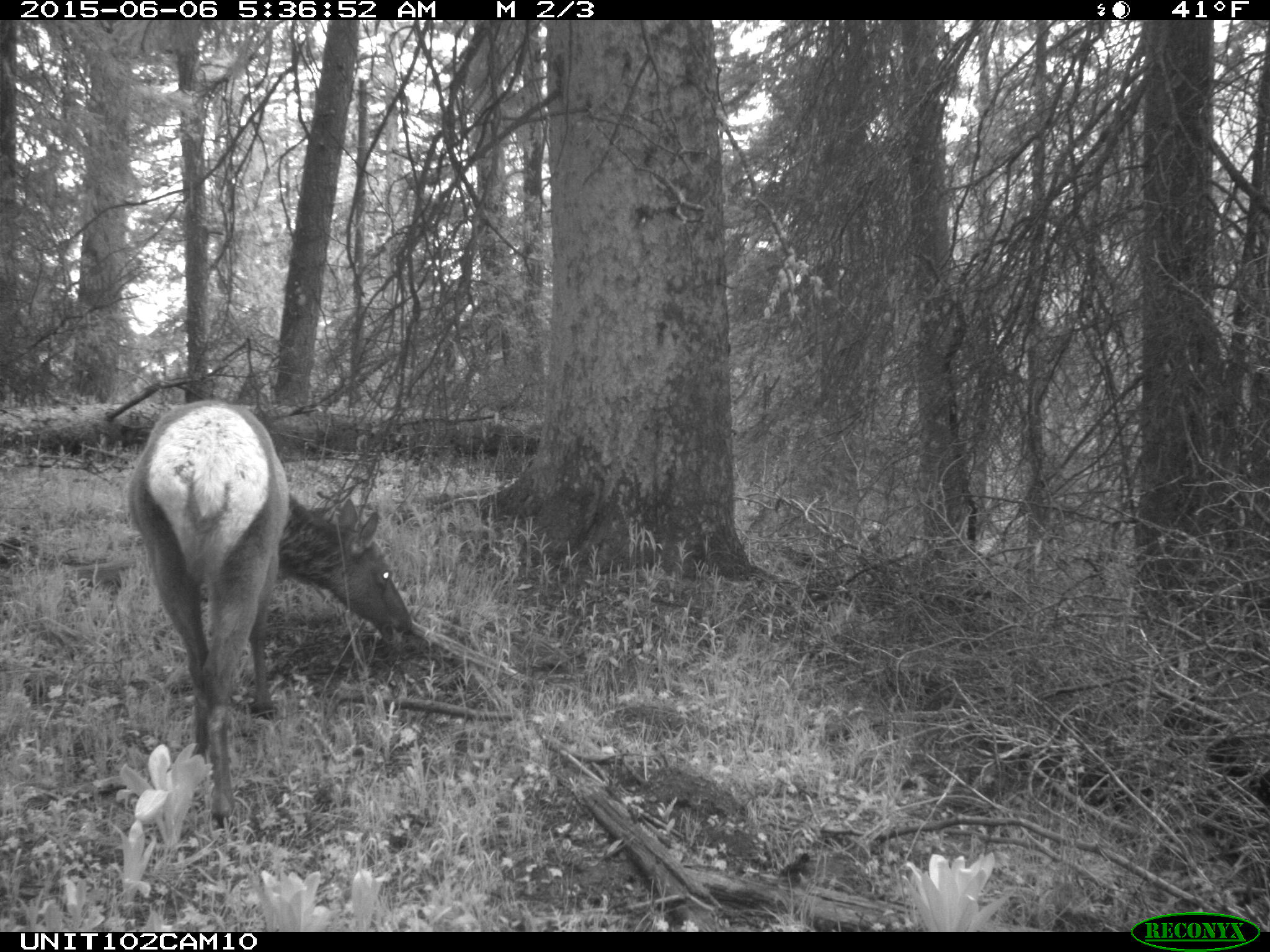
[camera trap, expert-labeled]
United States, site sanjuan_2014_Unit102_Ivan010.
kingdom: Animalia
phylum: Chordata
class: Mammalia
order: Artiodactyla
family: Cervidae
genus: Cervus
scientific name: Cervus elaphus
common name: red deer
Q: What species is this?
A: Cervus elaphus (red deer).